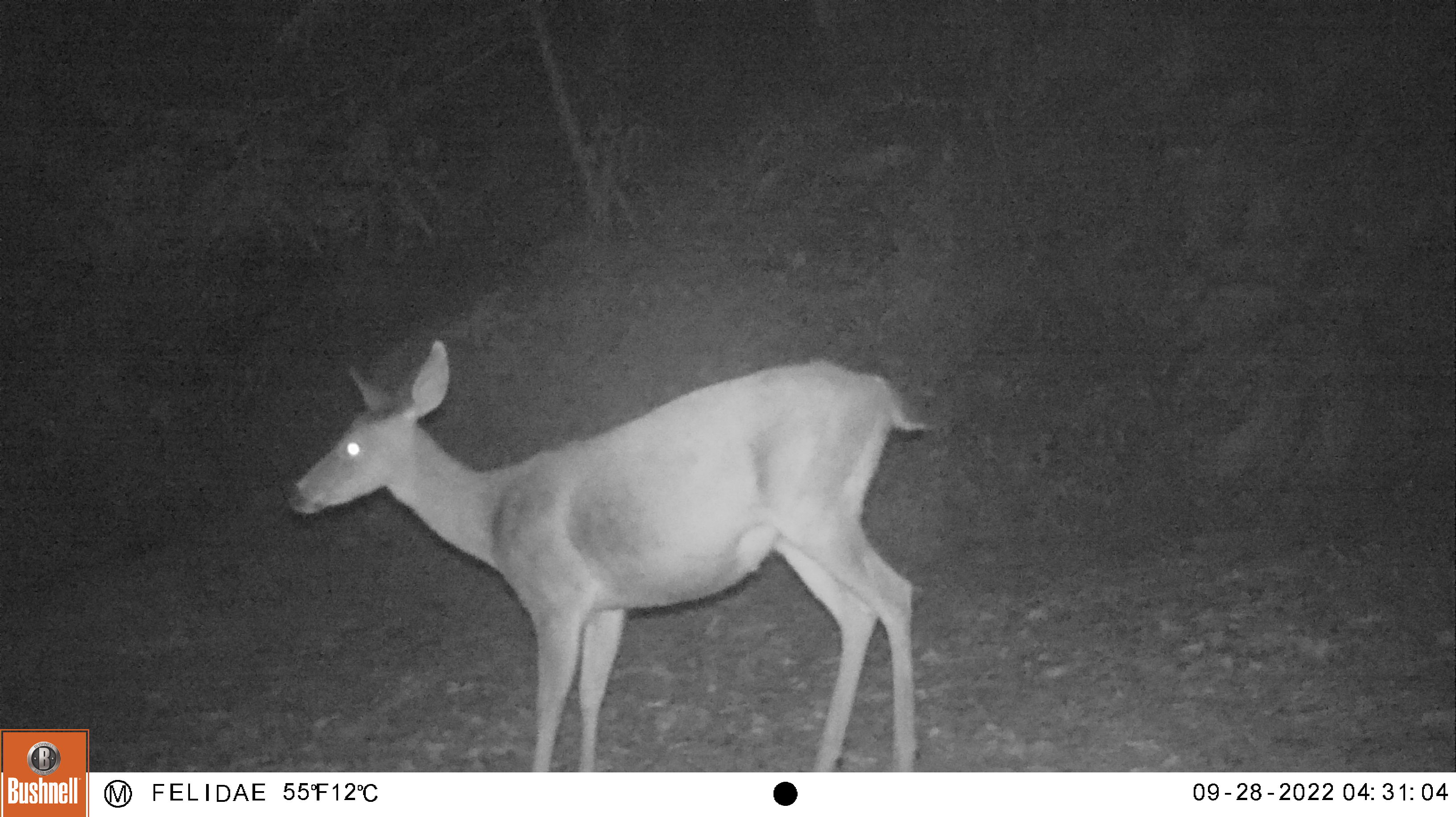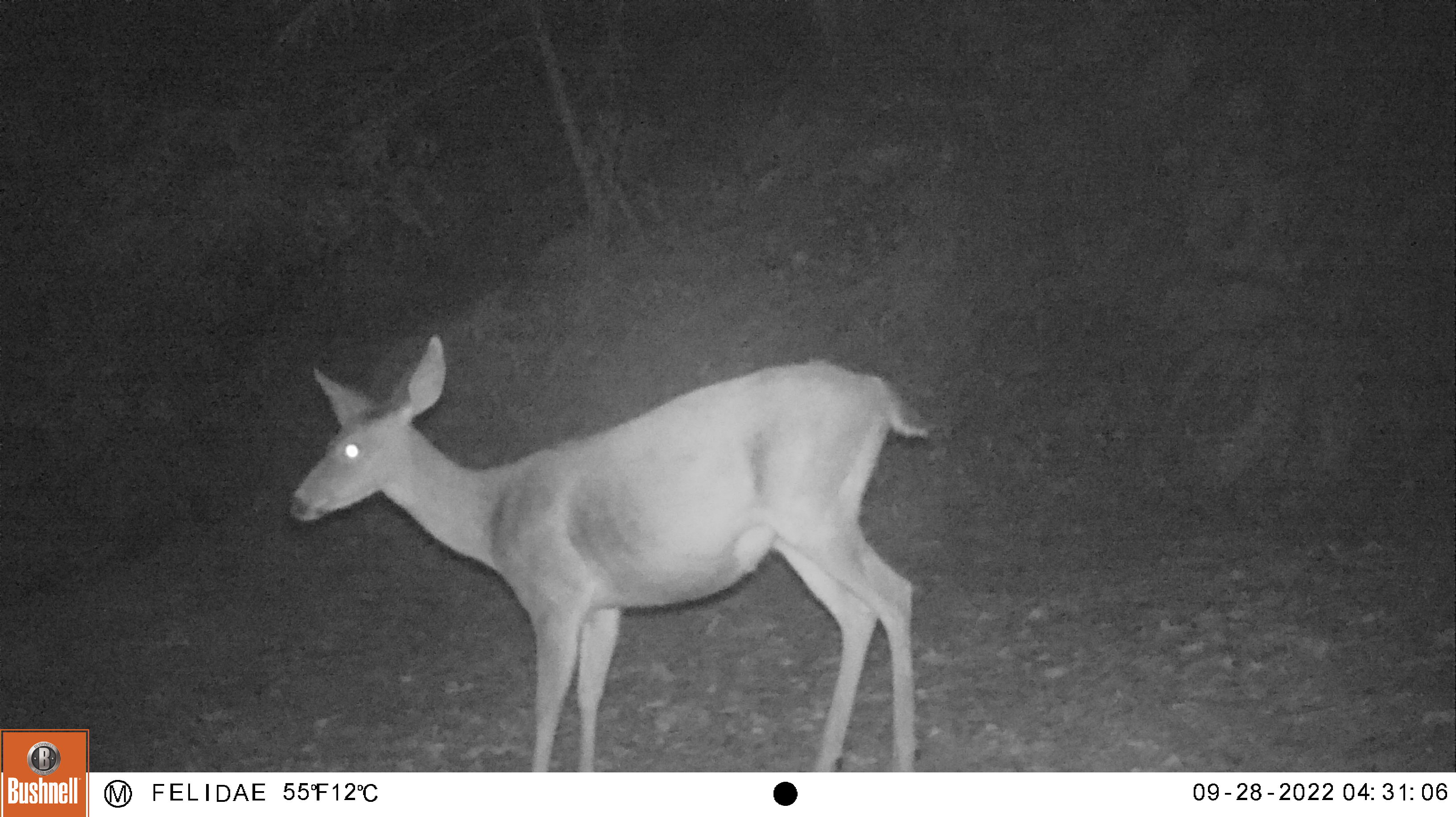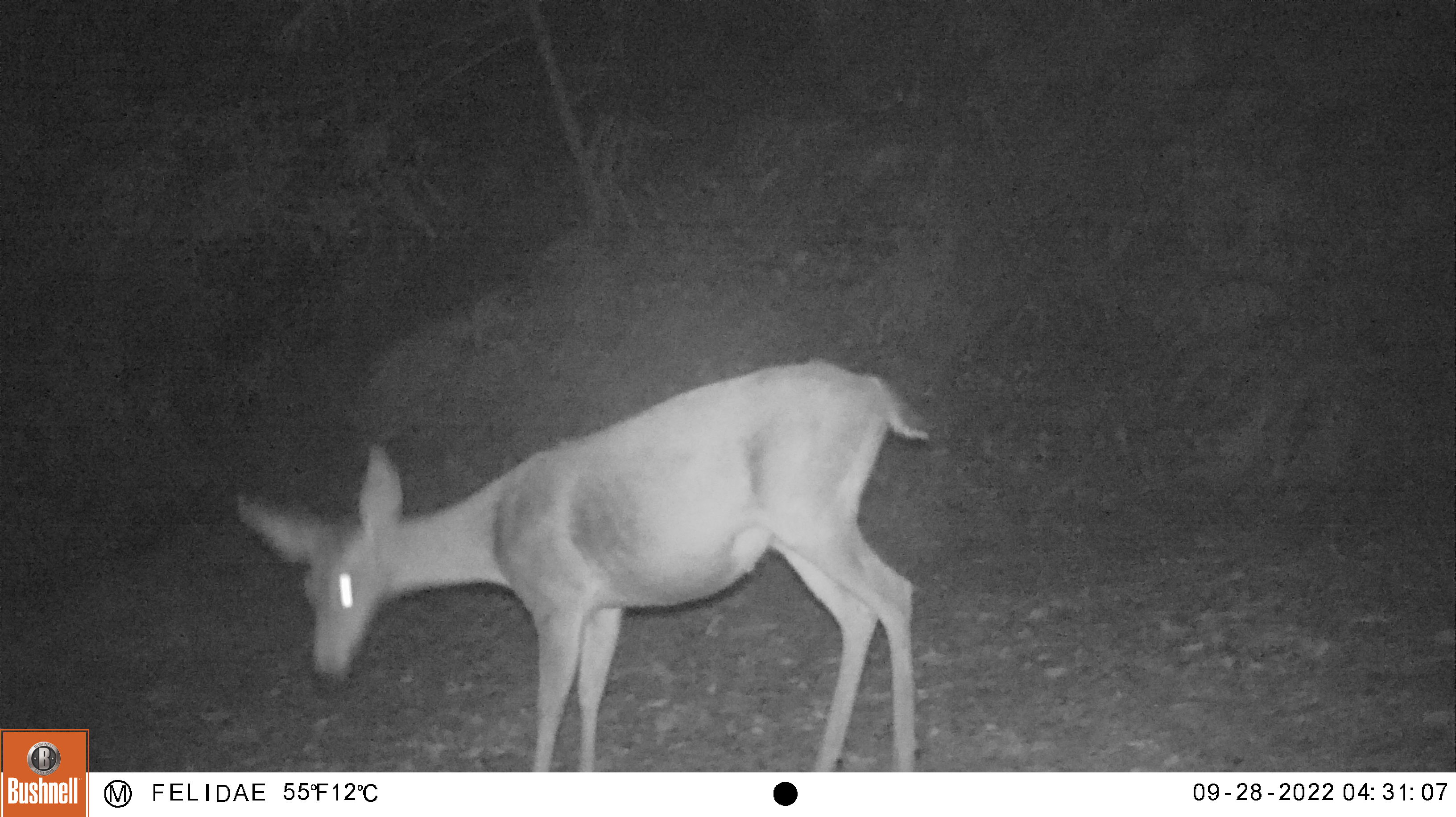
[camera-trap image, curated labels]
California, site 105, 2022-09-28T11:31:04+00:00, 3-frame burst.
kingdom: Animalia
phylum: Chordata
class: Mammalia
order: Artiodactyla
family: Cervidae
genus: Odocoileus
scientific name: Odocoileus hemionus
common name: mule deer